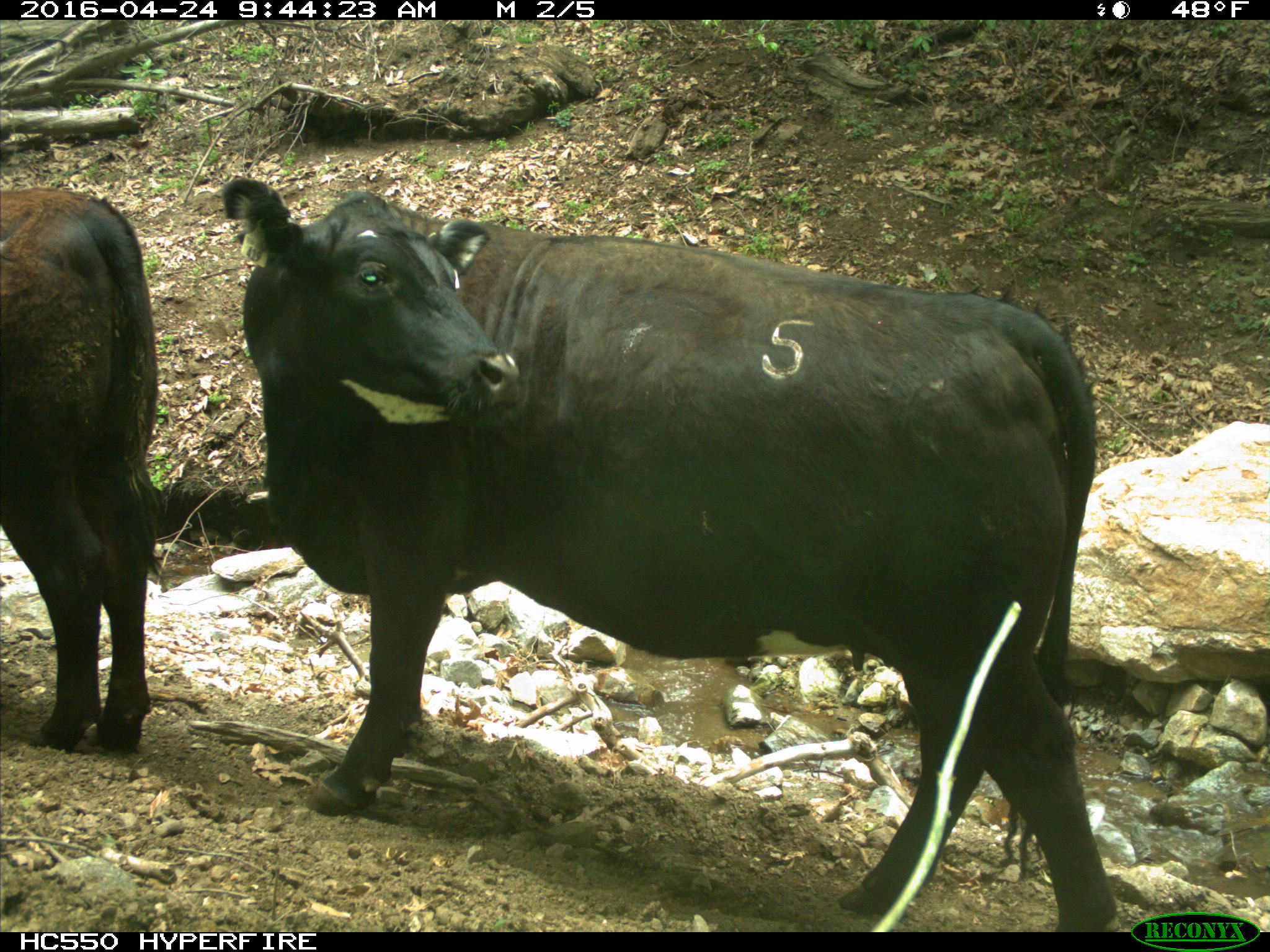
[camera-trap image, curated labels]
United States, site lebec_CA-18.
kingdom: Animalia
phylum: Chordata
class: Mammalia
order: Artiodactyla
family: Bovidae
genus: Bos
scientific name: Bos taurus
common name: domestic cow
Bos taurus (domestic cow).